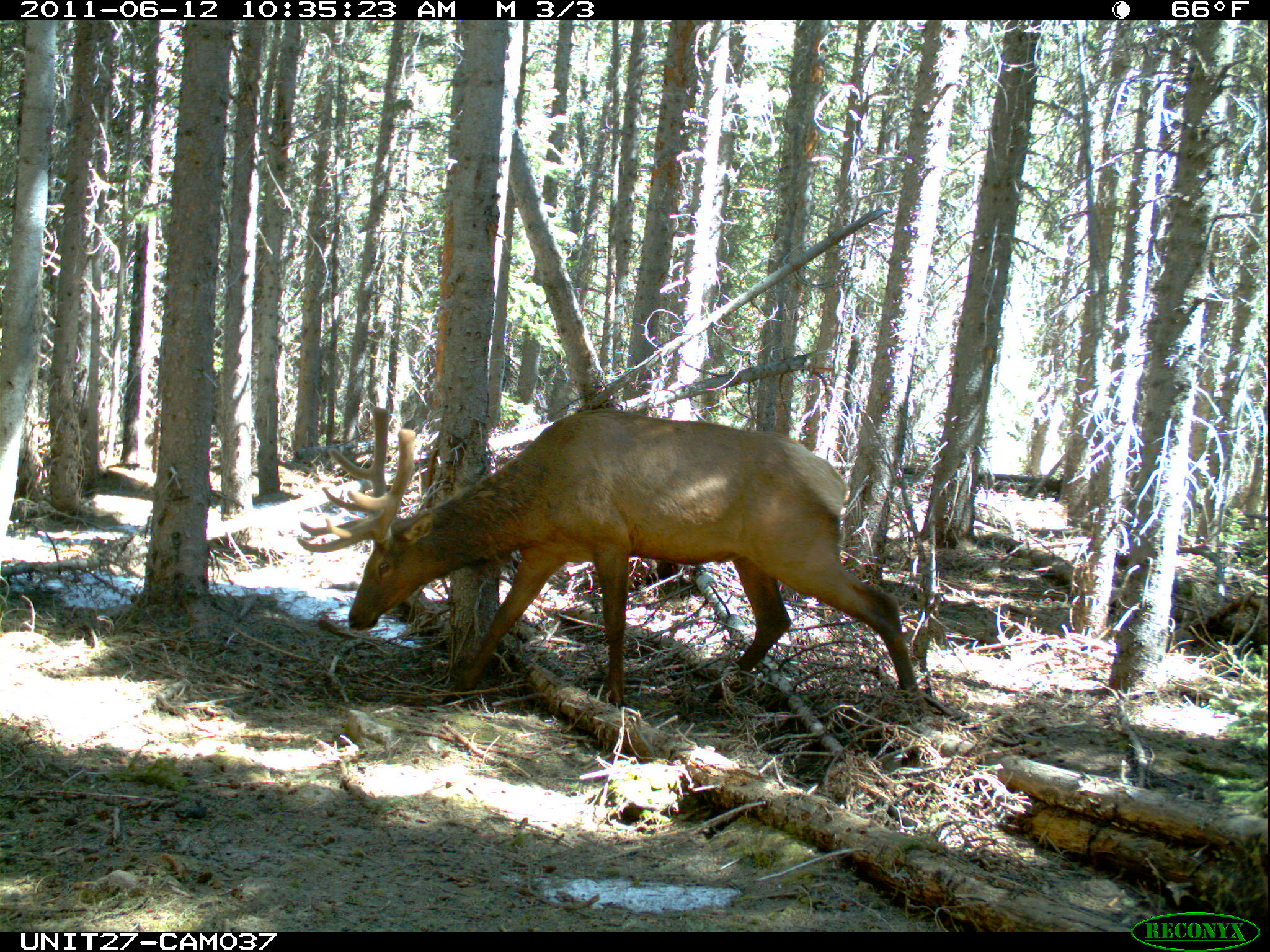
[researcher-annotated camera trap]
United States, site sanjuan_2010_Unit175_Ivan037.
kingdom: Animalia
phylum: Chordata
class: Mammalia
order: Artiodactyla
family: Cervidae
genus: Cervus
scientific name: Cervus elaphus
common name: red deer